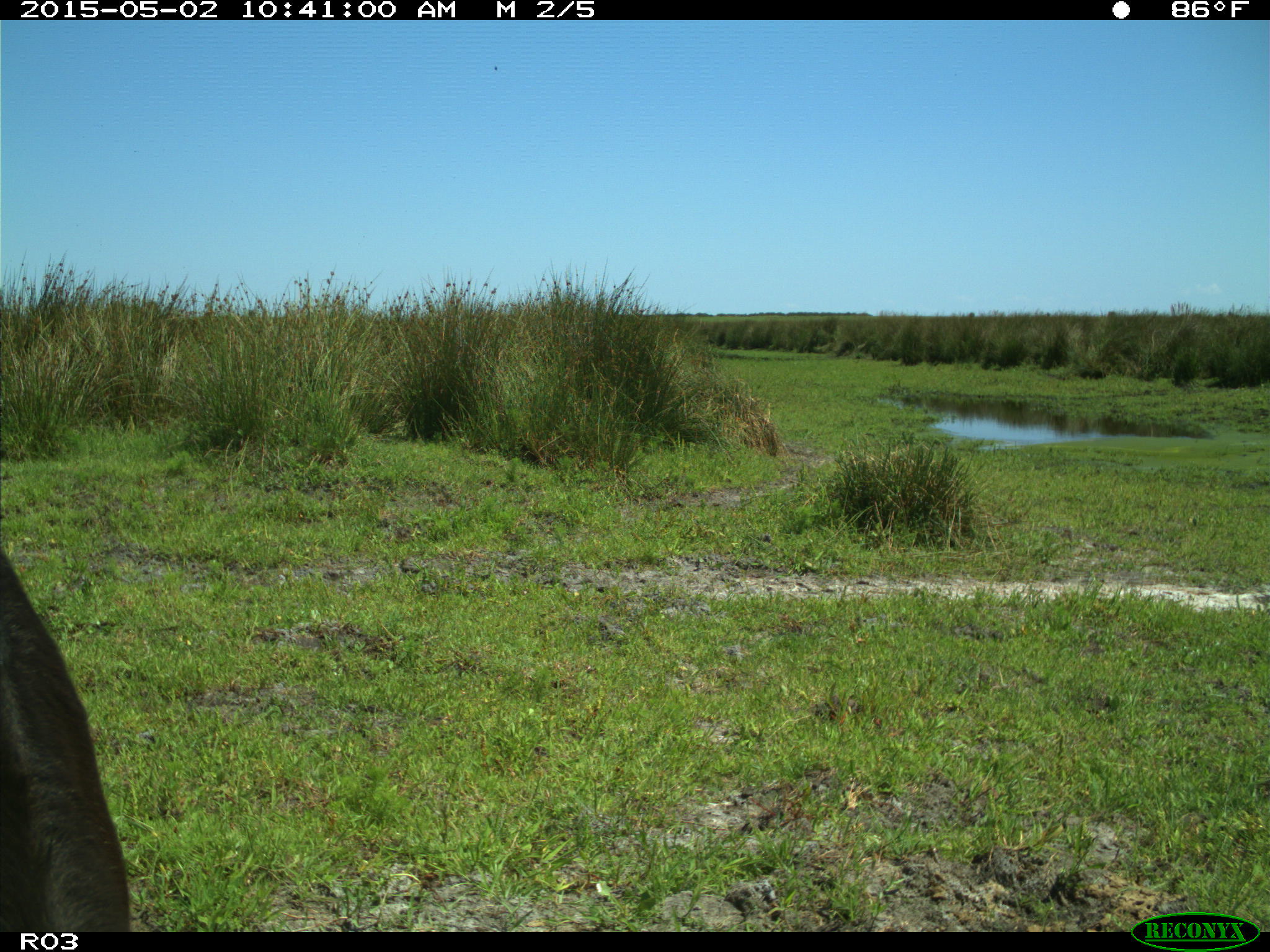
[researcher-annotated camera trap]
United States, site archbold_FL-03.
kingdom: Animalia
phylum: Chordata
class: Mammalia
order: Artiodactyla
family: Bovidae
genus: Bos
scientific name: Bos taurus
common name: domestic cow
Bos taurus (domestic cow).